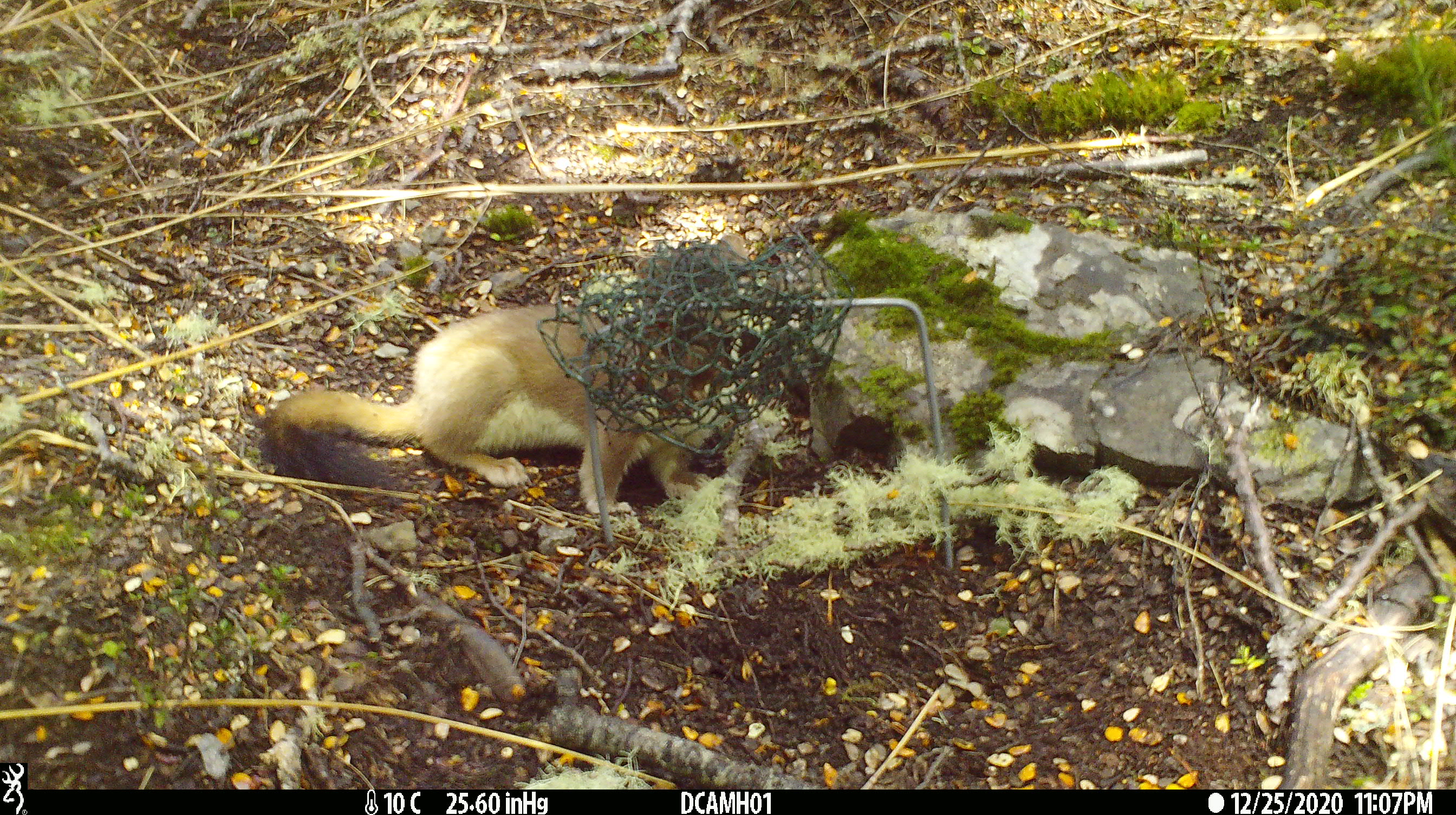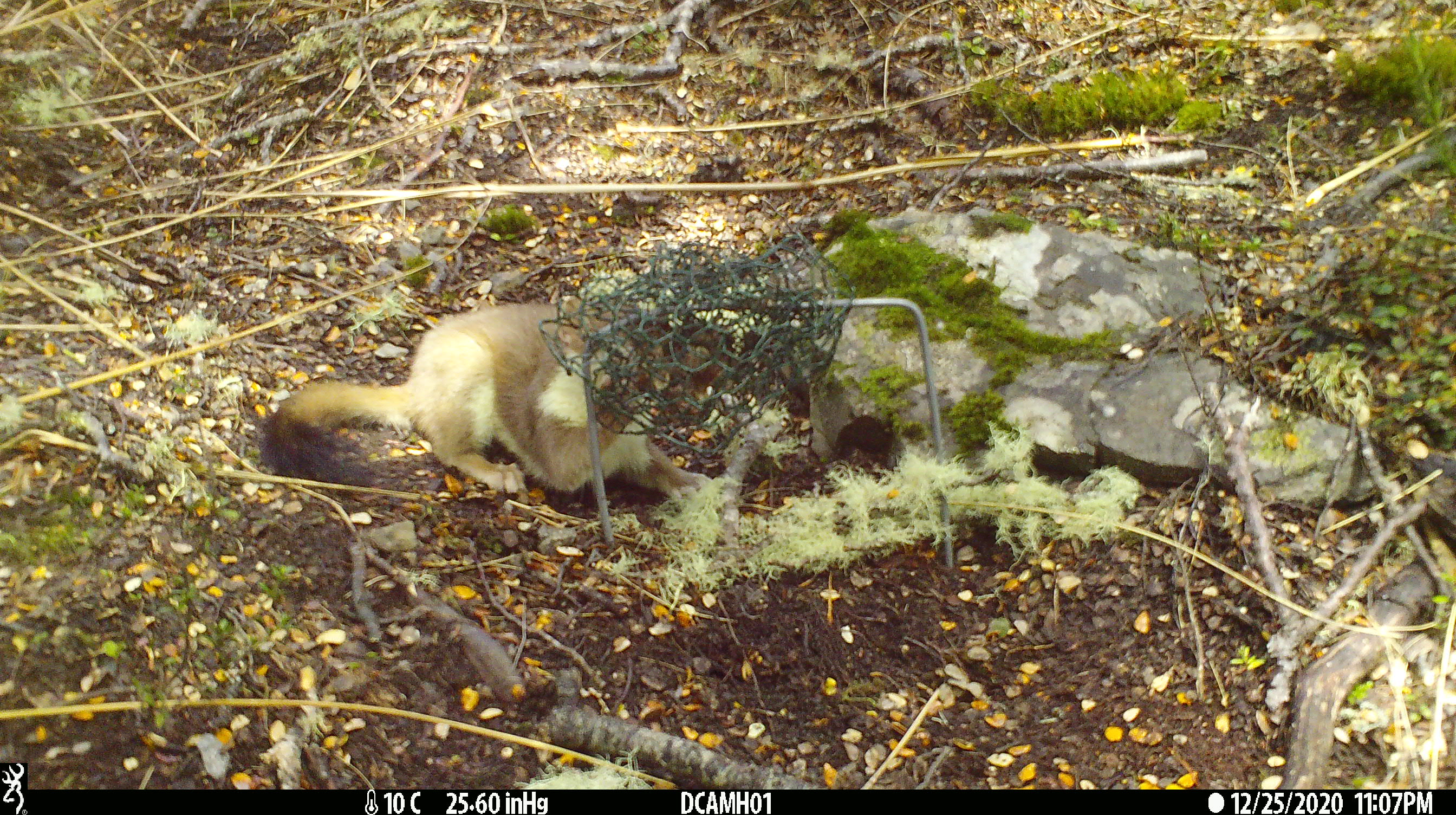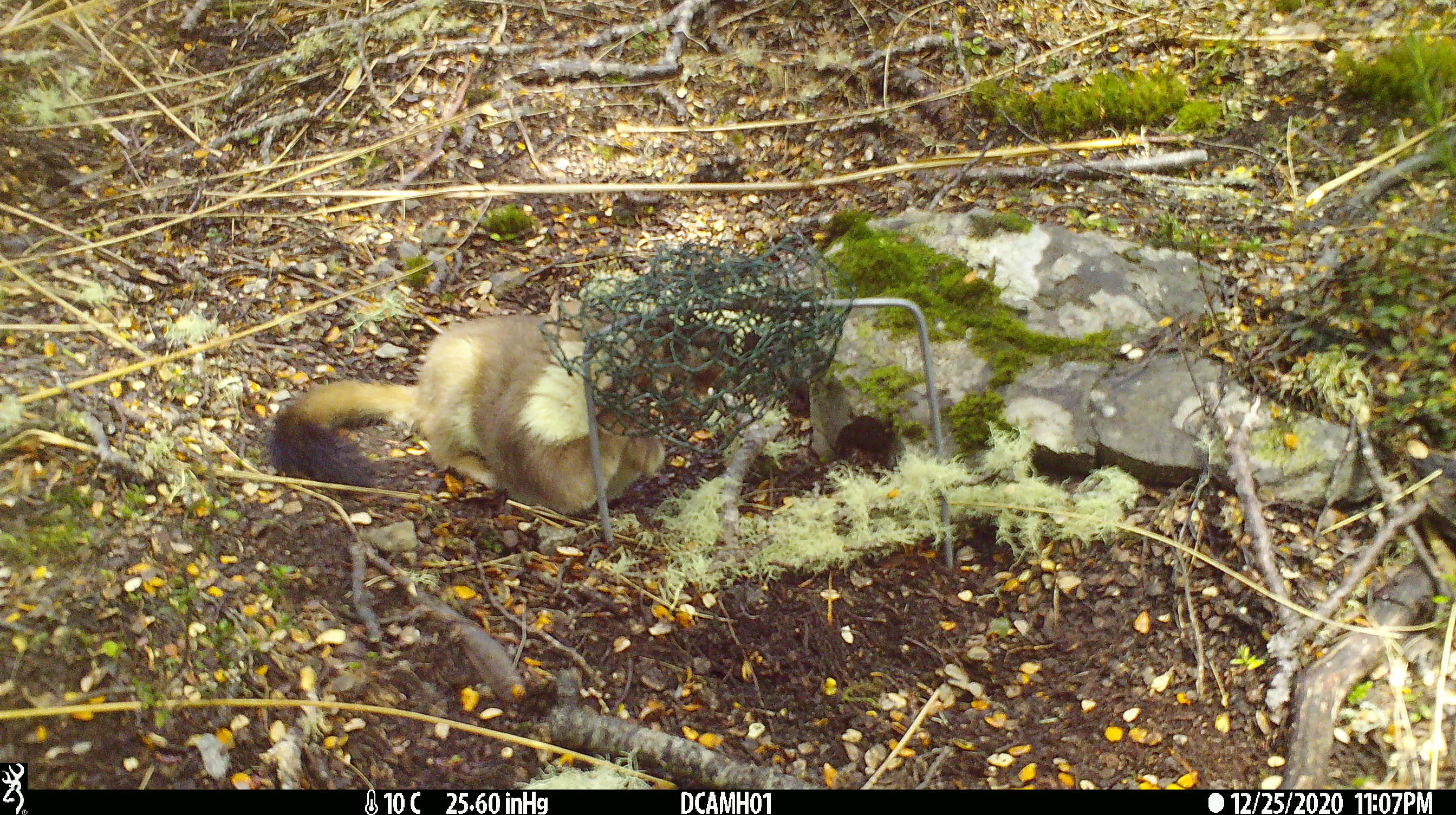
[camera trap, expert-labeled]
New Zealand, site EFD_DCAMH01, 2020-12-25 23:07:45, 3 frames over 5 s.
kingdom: Animalia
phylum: Chordata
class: Mammalia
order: Carnivora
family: Mustelidae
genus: Mustela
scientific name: Mustela erminea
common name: stoat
Stoat (Mustela erminea).